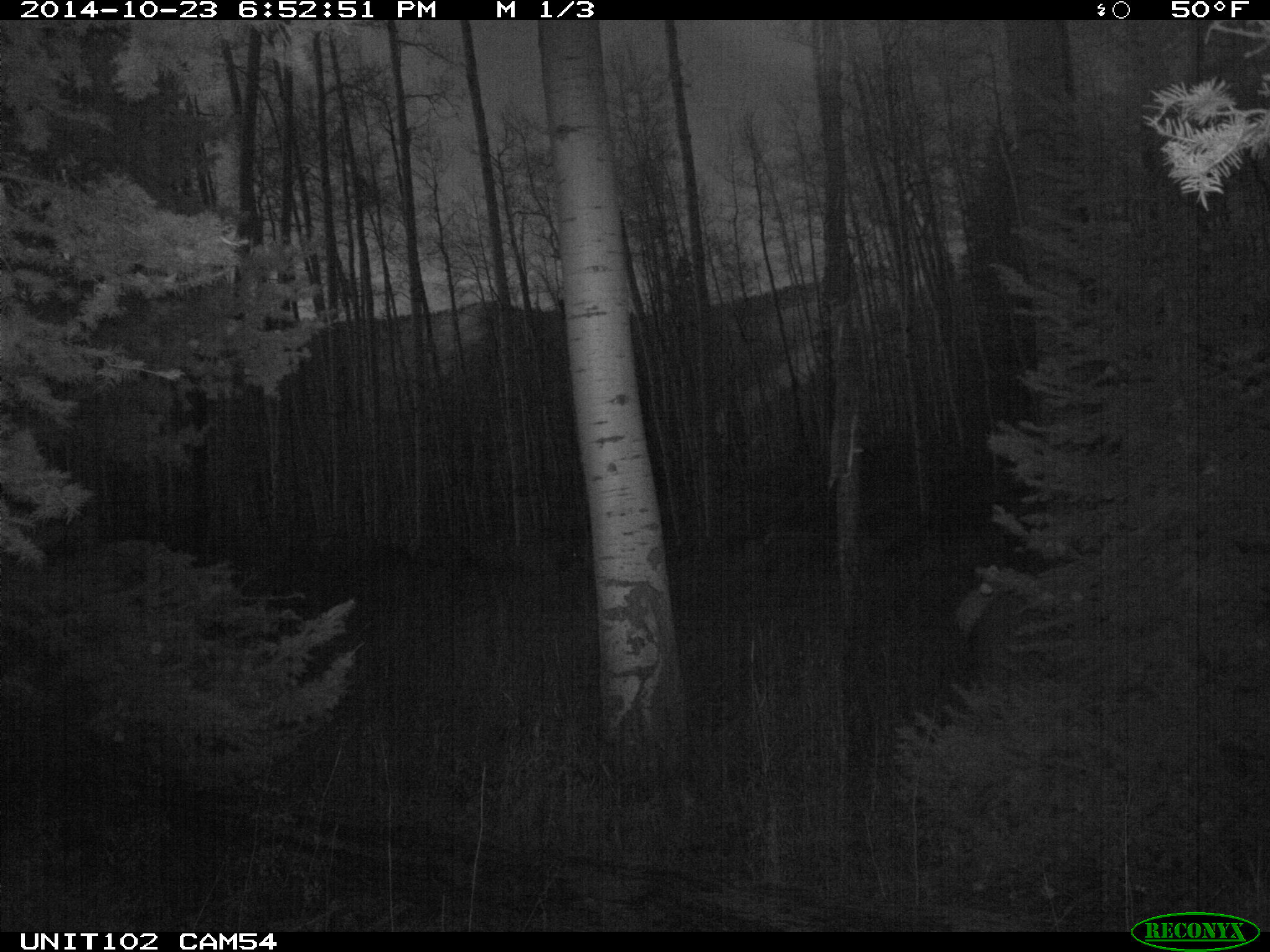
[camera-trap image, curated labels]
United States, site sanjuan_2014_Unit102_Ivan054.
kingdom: Animalia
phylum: Chordata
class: Mammalia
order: Artiodactyla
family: Cervidae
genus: Cervus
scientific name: Cervus elaphus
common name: red deer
Cervus elaphus (red deer).